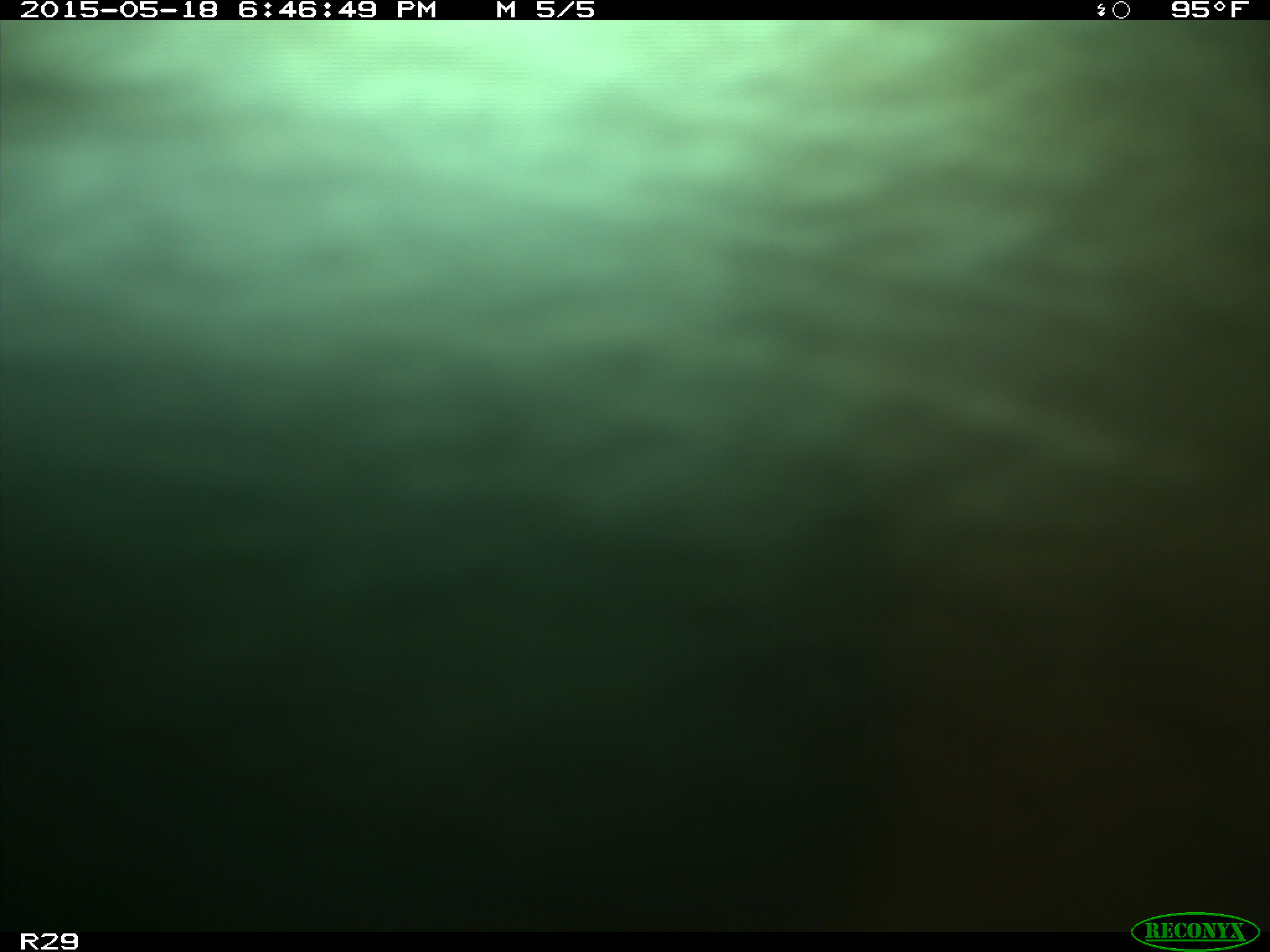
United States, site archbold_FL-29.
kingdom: Animalia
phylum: Chordata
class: Mammalia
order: Artiodactyla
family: Bovidae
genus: Bos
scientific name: Bos taurus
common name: domestic cow